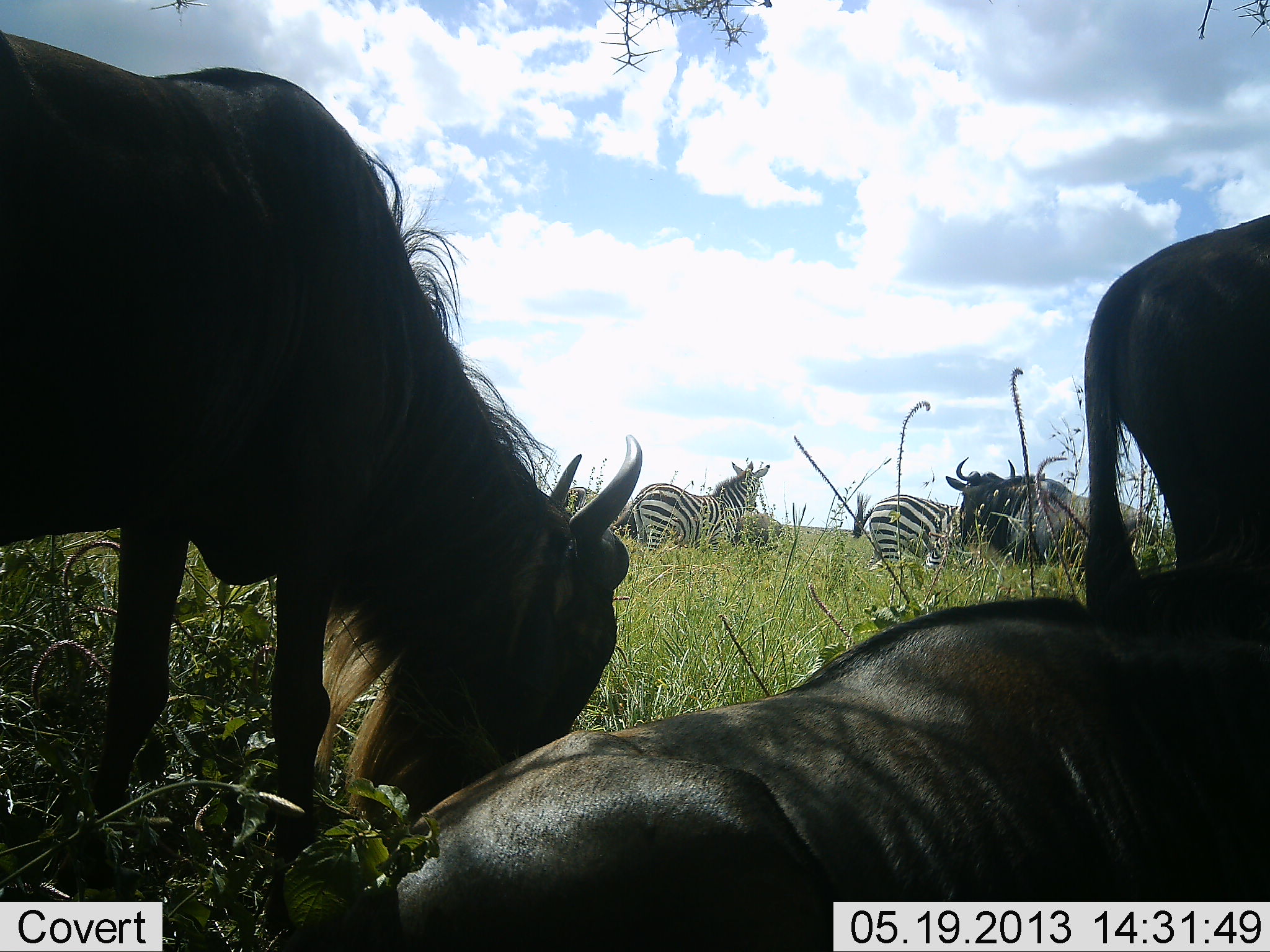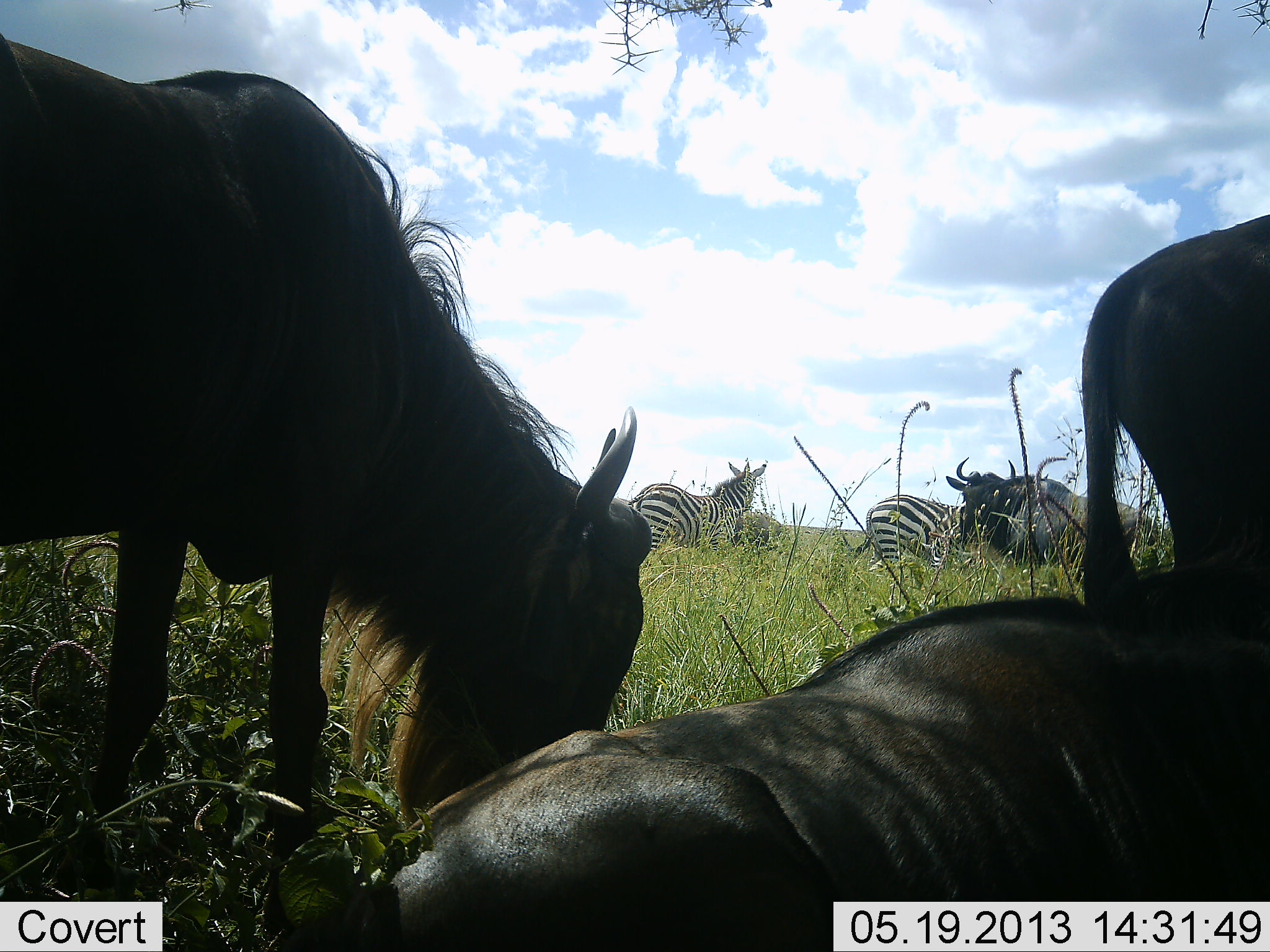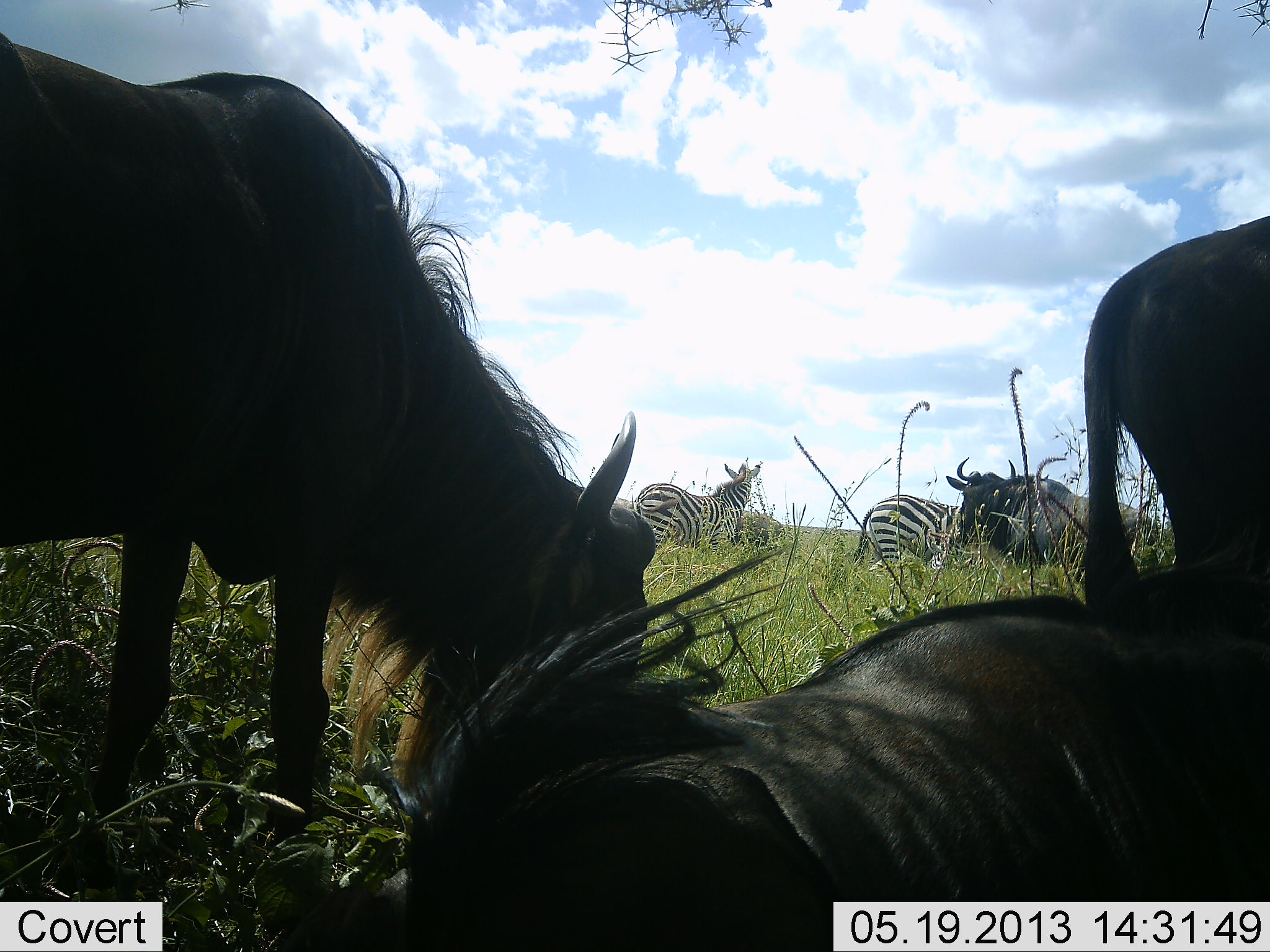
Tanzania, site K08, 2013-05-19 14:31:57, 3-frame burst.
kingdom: Animalia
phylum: Chordata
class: Mammalia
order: Artiodactyla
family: Bovidae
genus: Connochaetes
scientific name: Connochaetes taurinus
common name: blue wildebeest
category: wildebeest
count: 4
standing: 55%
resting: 75%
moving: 5%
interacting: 5%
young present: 0%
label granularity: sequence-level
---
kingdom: Animalia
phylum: Chordata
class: Mammalia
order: Perissodactyla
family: Equidae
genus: Equus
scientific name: Equus quagga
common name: plains zebra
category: zebra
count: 2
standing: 89%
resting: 0%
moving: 0%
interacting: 0%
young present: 0%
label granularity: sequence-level